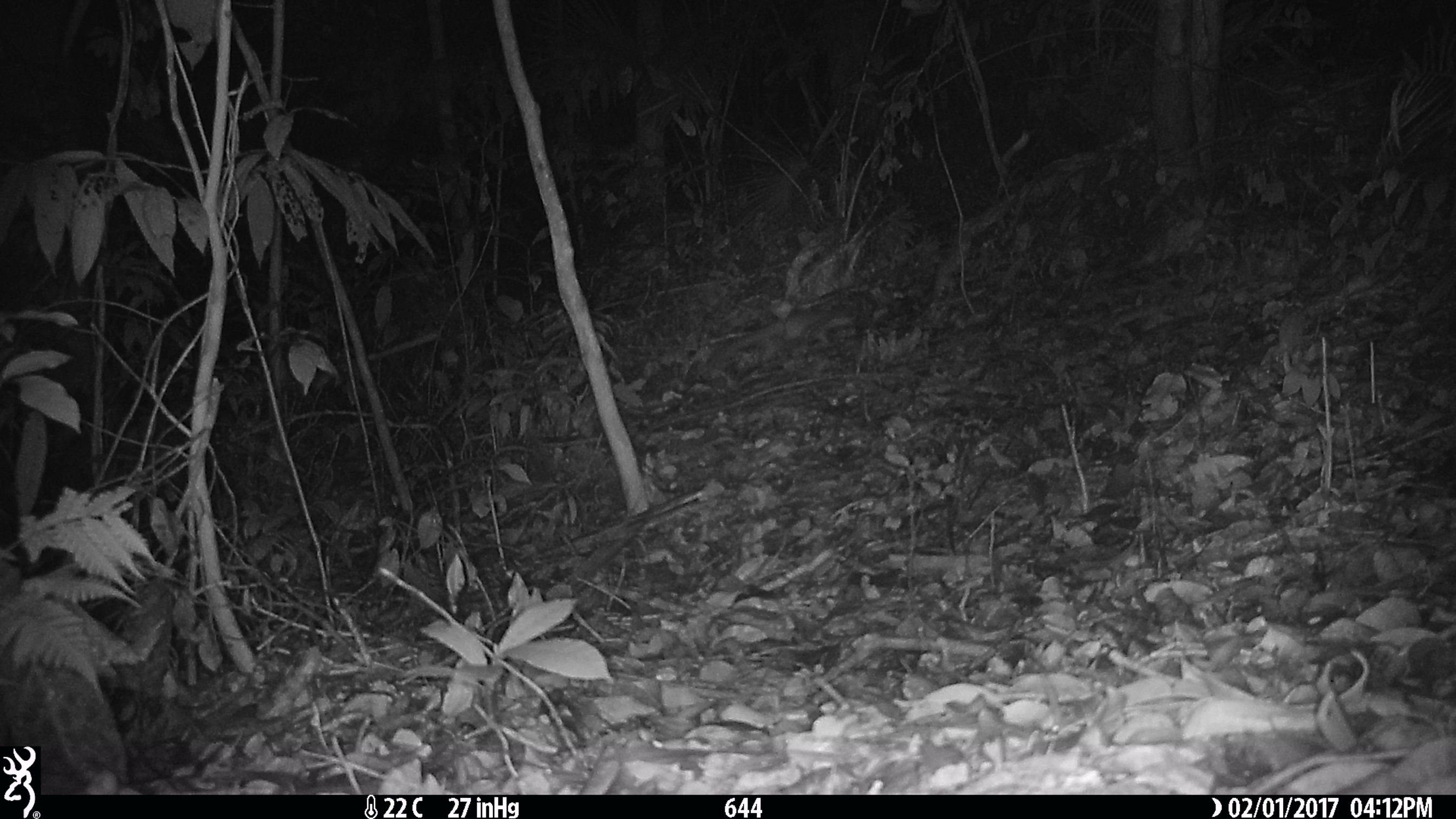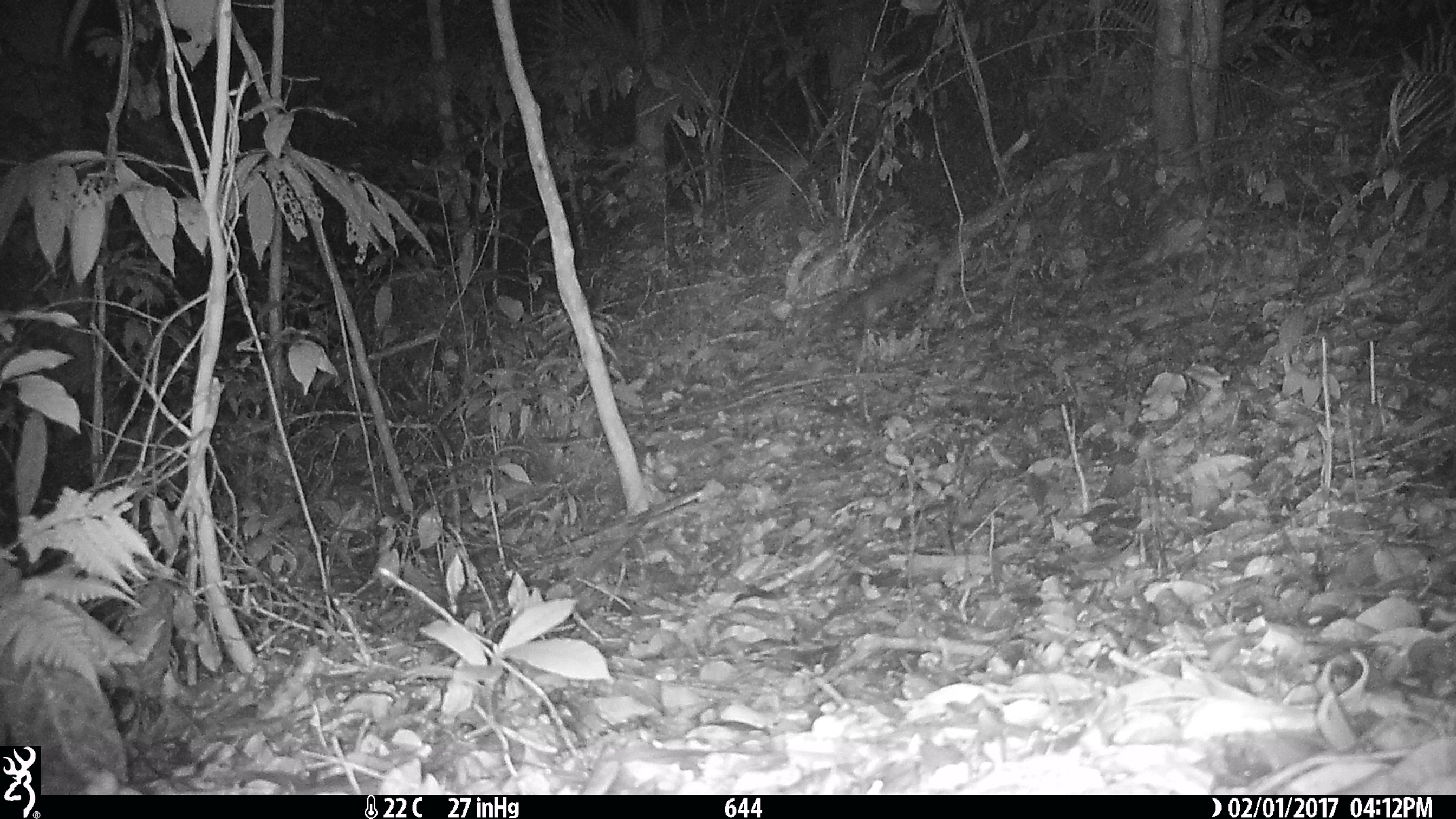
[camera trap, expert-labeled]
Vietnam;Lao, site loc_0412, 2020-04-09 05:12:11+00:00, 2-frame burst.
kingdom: Animalia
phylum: Chordata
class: Mammalia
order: Carnivora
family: Mustelidae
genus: Melogale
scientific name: Melogale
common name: ferret badger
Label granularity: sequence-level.